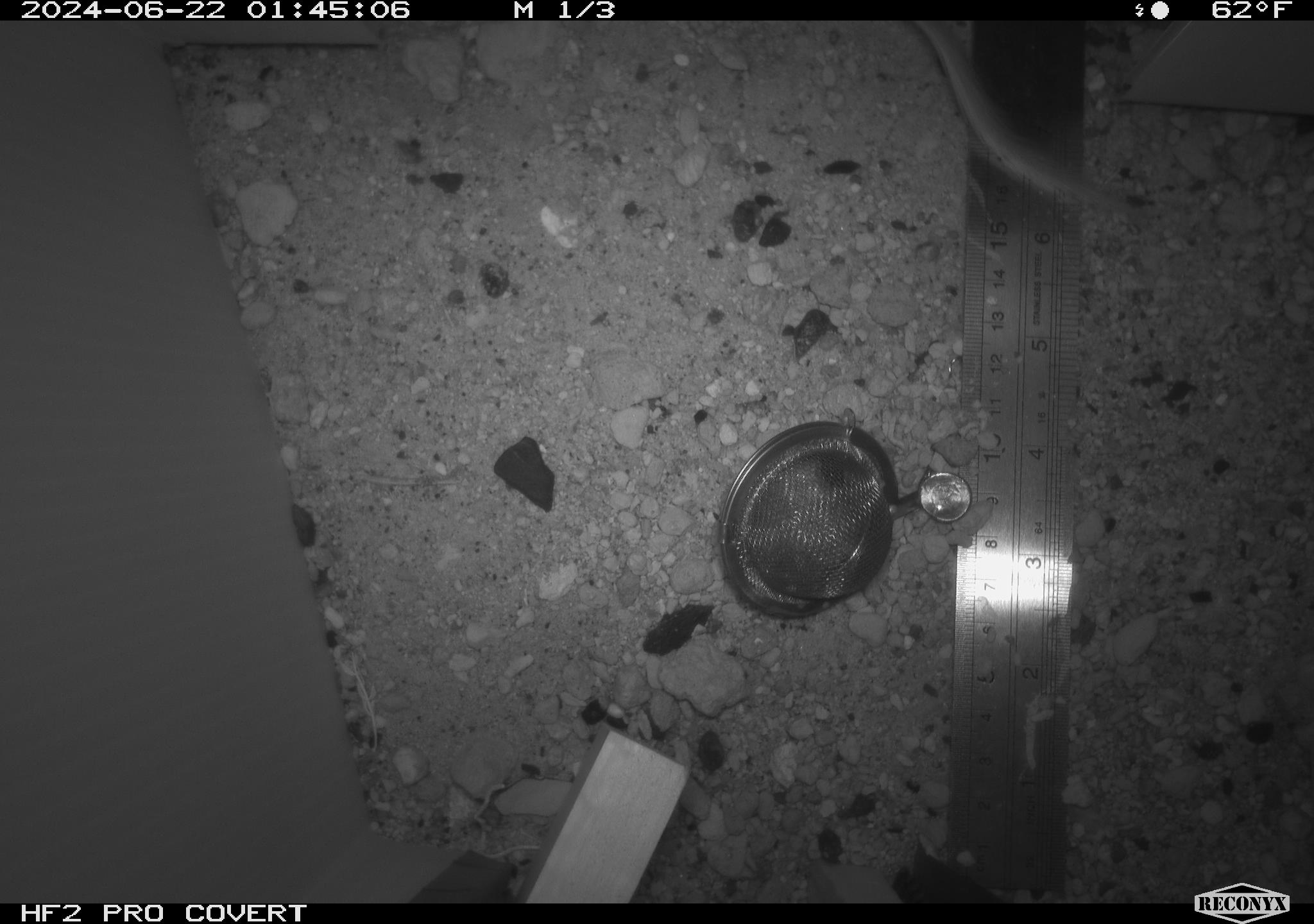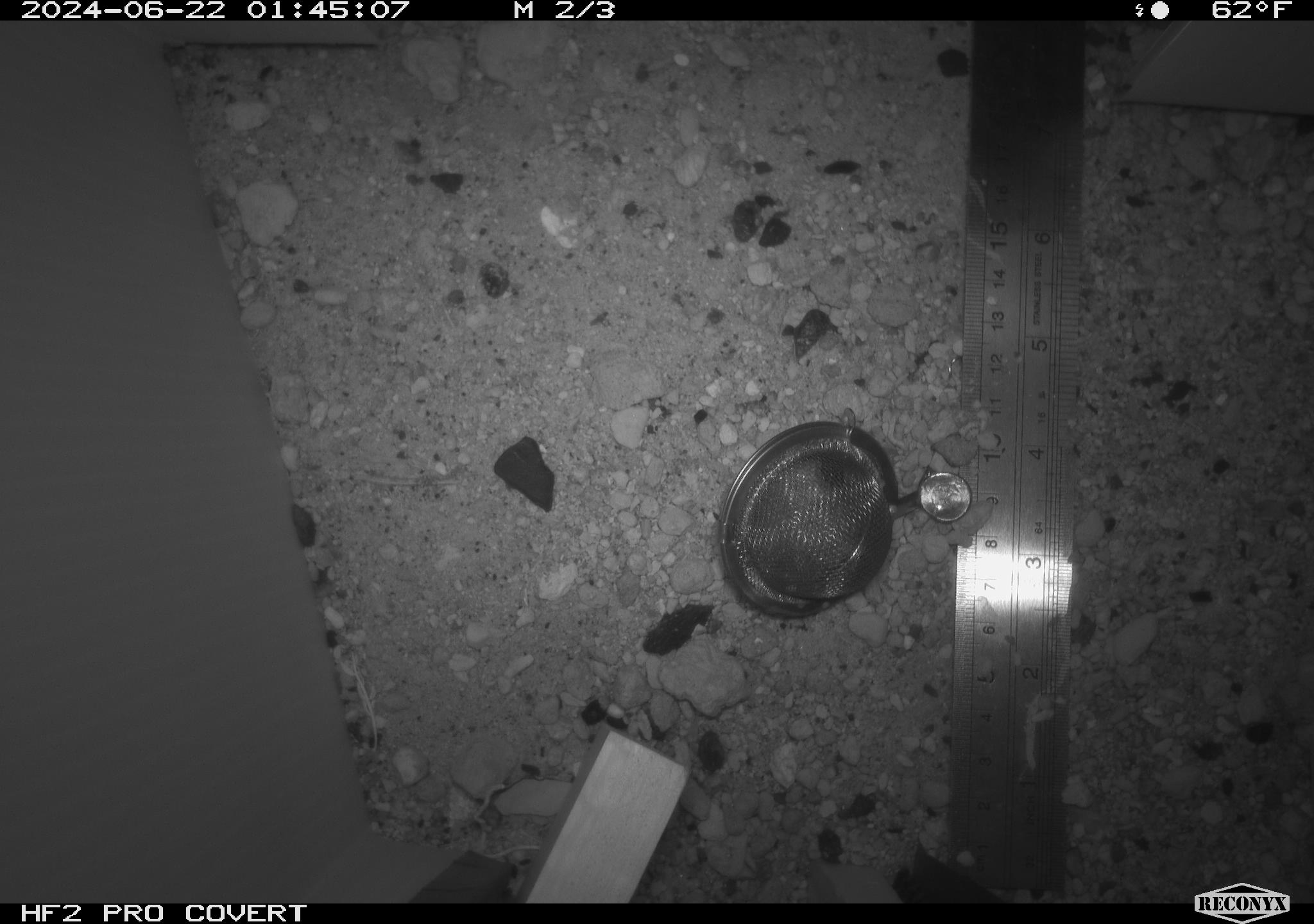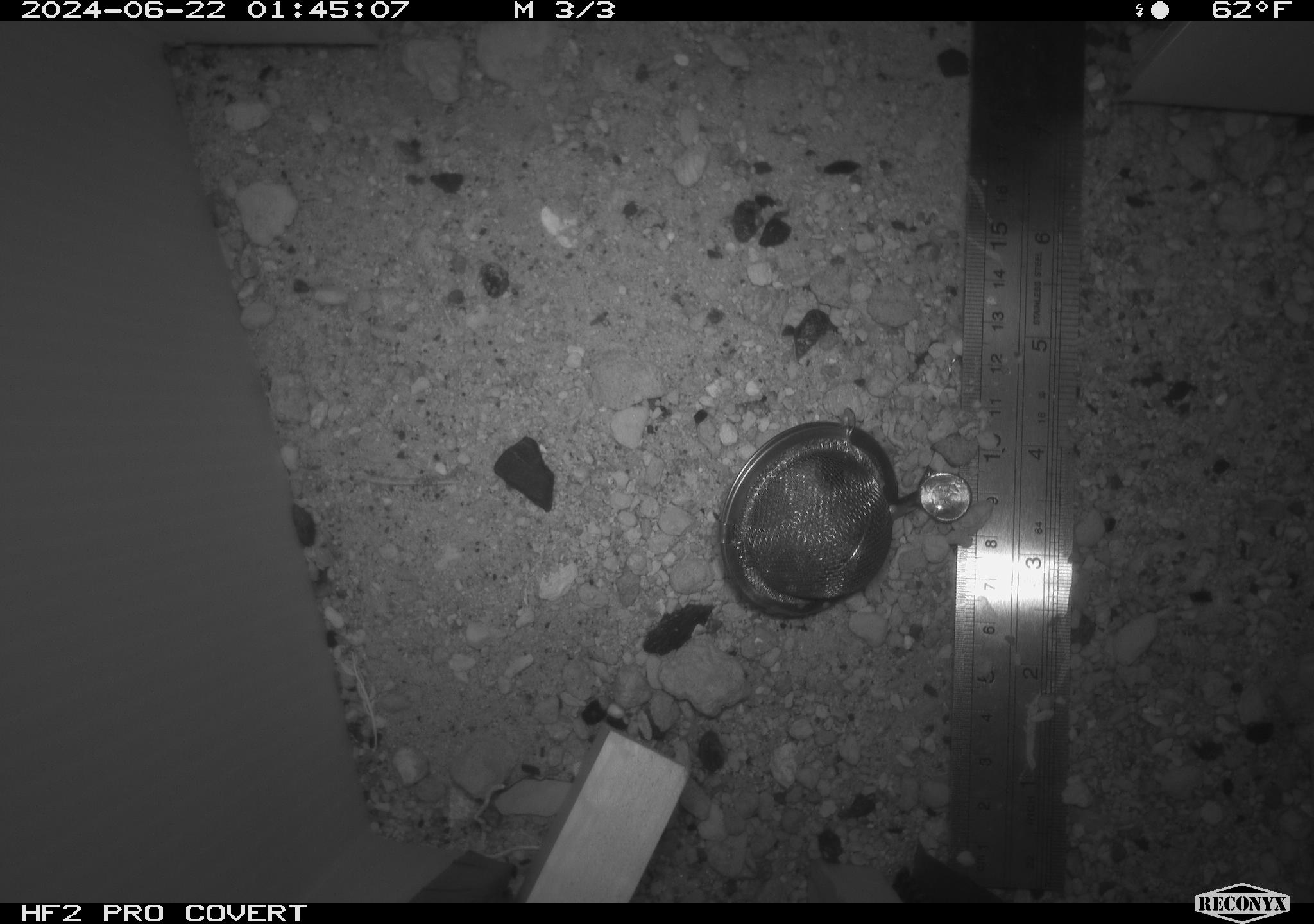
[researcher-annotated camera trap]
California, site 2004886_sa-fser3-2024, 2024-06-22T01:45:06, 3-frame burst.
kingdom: Animalia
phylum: Chordata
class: Mammalia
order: Rodentia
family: Sciuridae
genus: Neotamias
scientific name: Neotamias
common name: western chipmunks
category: neotamias species